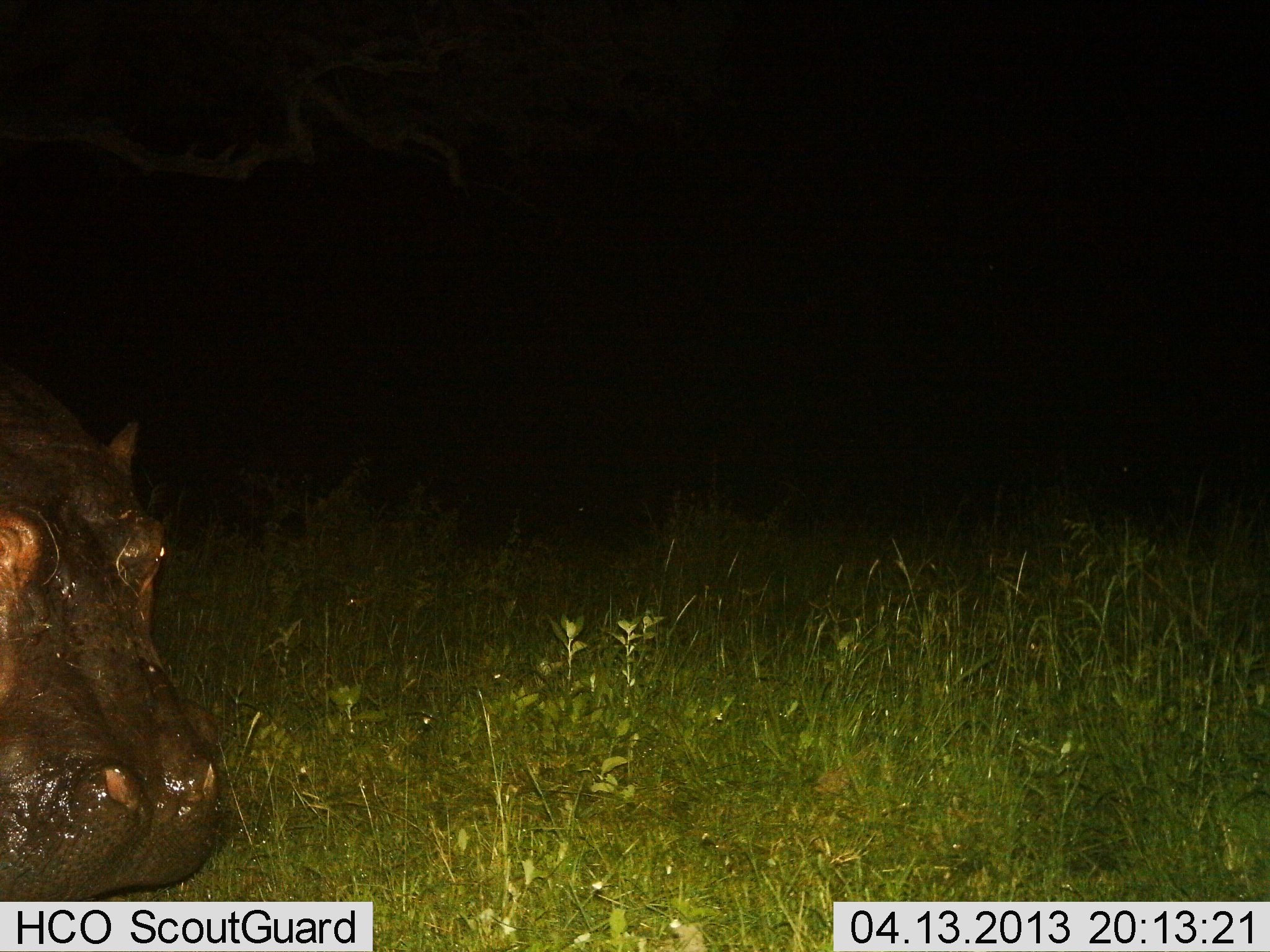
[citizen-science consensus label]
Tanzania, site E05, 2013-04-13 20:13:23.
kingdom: Animalia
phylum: Chordata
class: Mammalia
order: Artiodactyla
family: Hippopotamidae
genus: Hippopotamus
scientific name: Hippopotamus amphibius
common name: hippopotamus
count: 1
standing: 80%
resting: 0%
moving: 20%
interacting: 10%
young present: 0%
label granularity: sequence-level